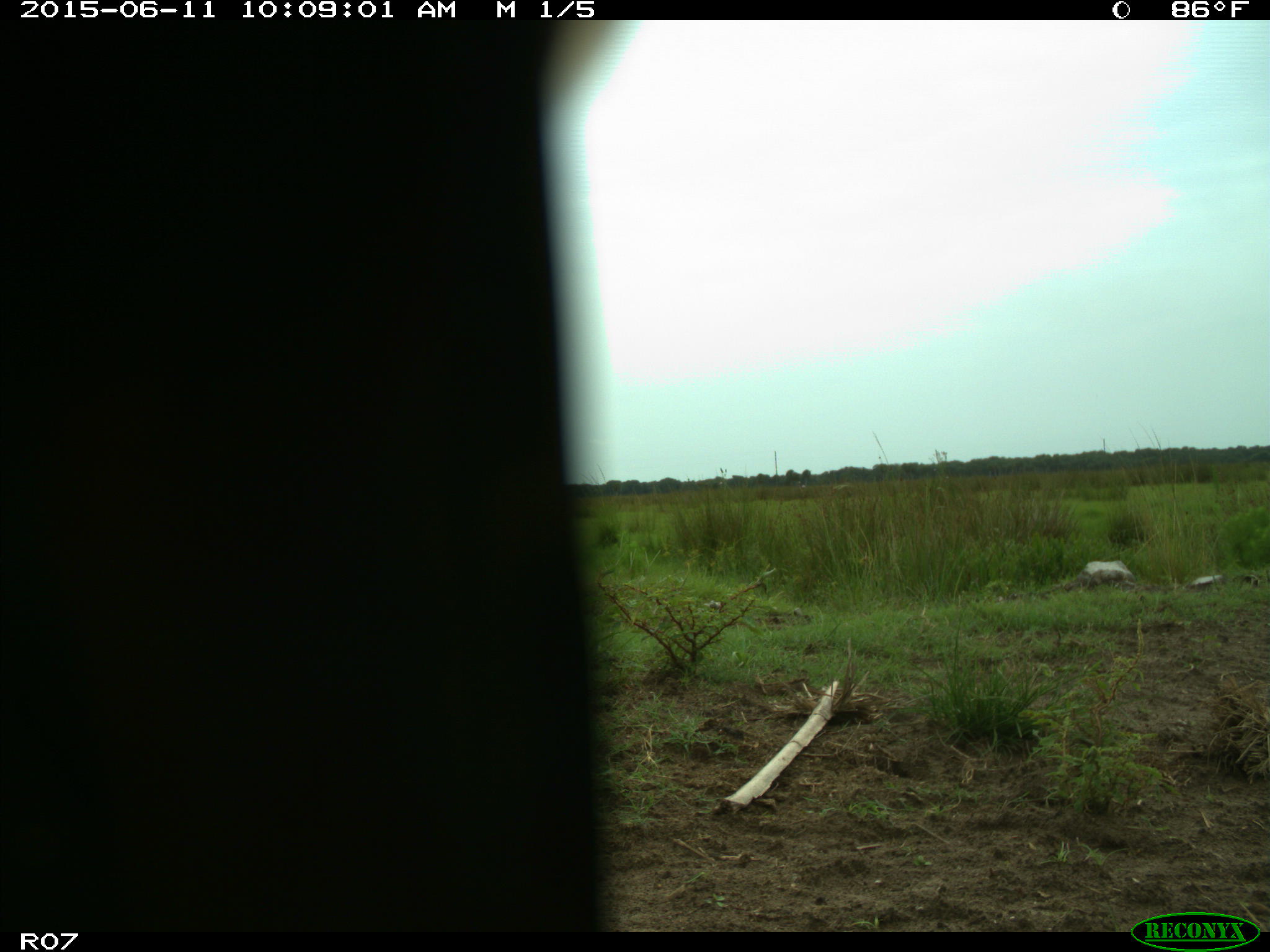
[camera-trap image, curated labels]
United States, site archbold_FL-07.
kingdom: Animalia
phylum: Chordata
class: Mammalia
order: Artiodactyla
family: Bovidae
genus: Bos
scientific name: Bos taurus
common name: domestic cow